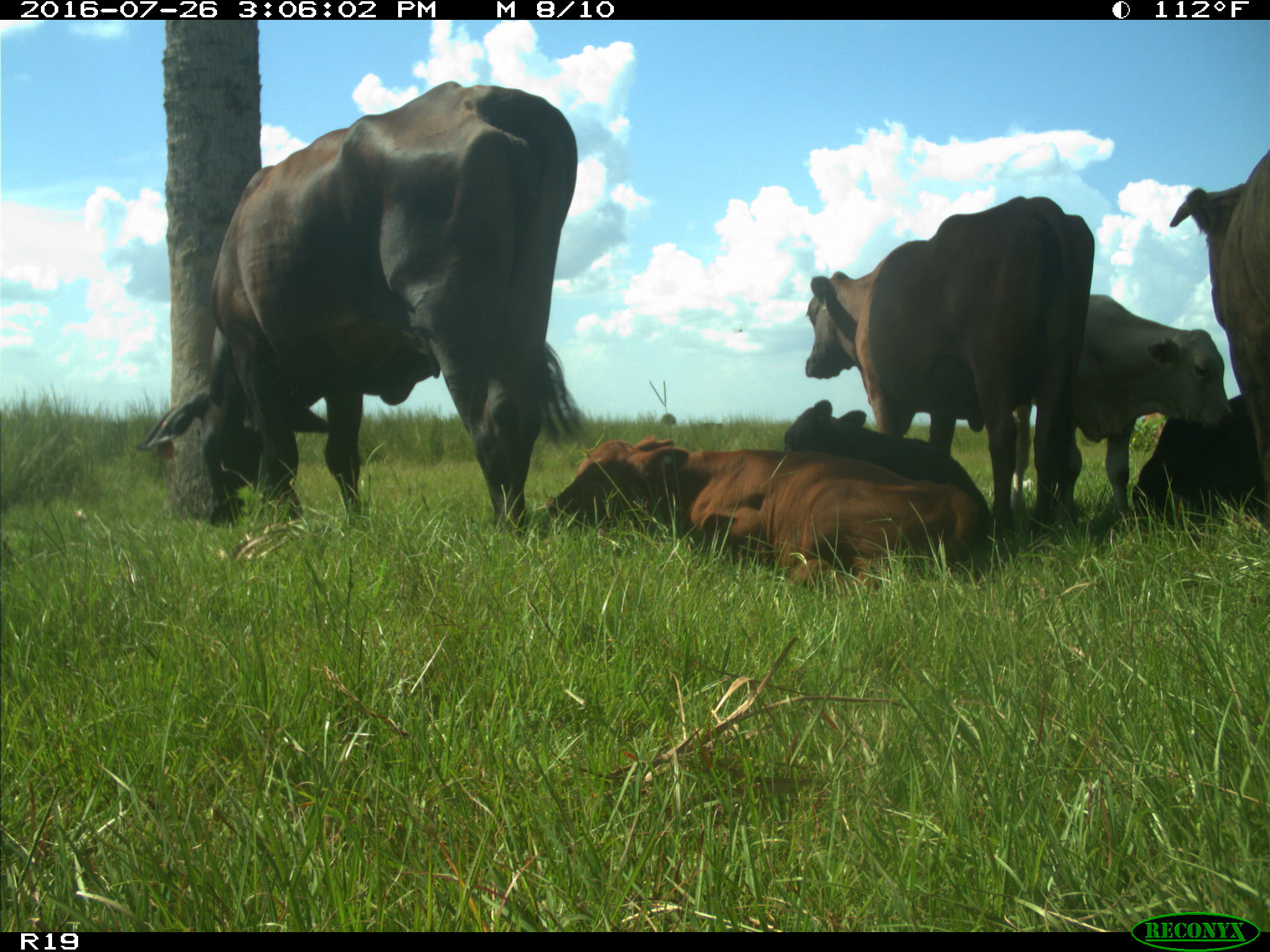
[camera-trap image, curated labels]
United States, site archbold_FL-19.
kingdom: Animalia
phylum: Chordata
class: Mammalia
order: Artiodactyla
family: Bovidae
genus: Bos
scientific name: Bos taurus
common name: domestic cow